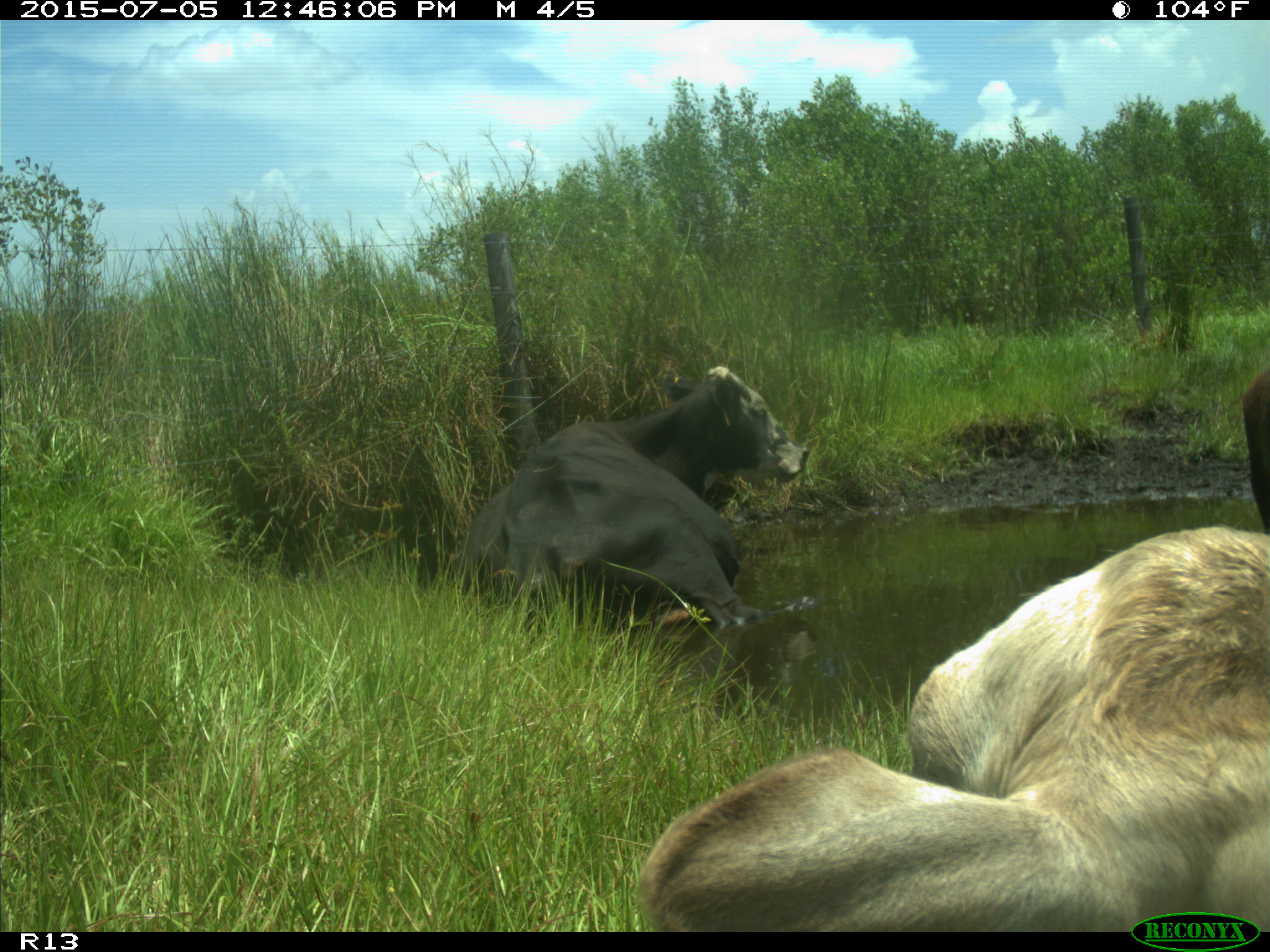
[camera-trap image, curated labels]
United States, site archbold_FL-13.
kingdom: Animalia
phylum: Chordata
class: Mammalia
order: Artiodactyla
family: Bovidae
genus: Bos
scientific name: Bos taurus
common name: domestic cow